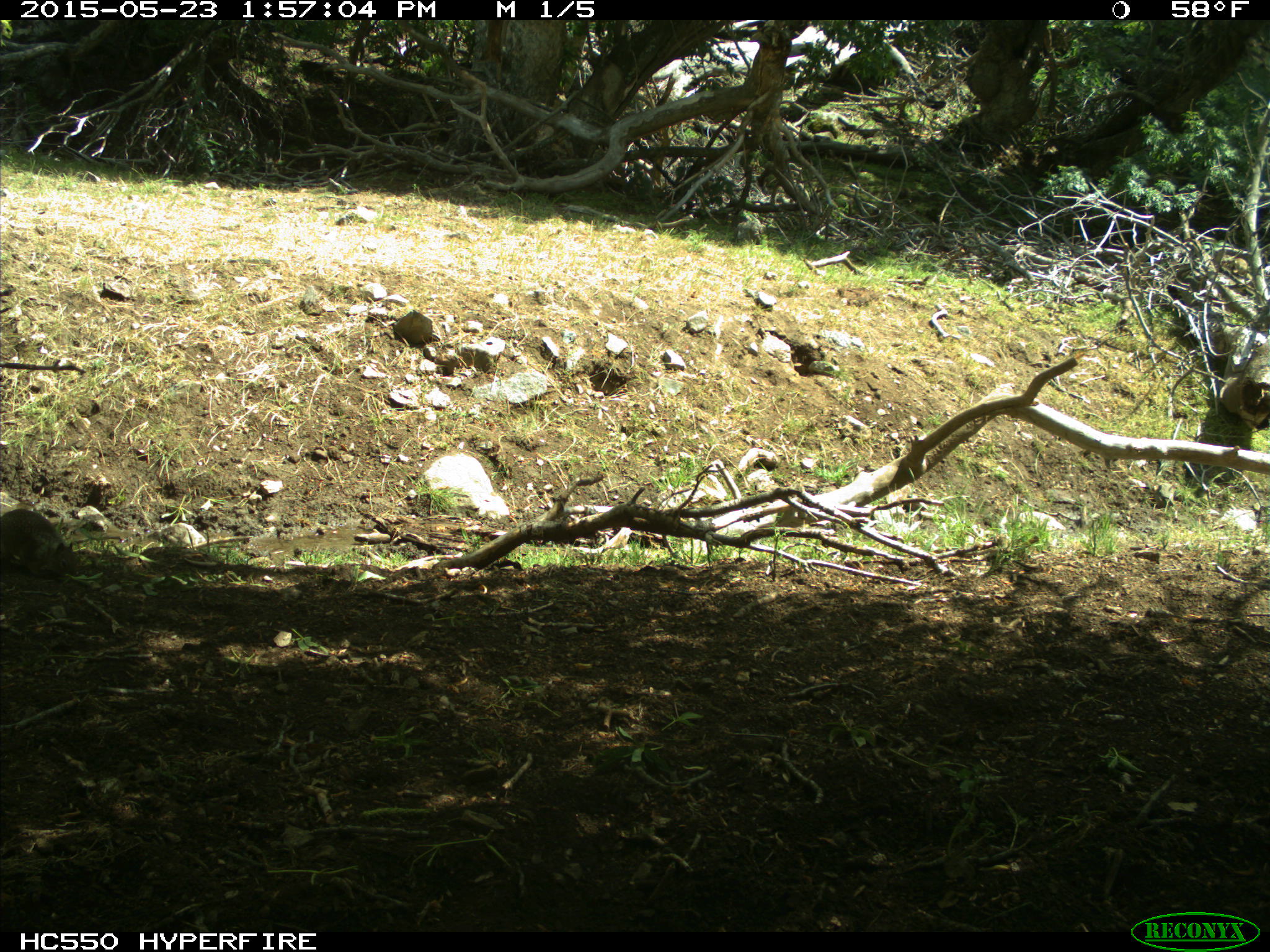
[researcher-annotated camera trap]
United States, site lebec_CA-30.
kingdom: Animalia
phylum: Chordata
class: Mammalia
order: Rodentia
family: Sciuridae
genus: Otospermophilus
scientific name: Otospermophilus beecheyi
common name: california ground squirrel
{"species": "Otospermophilus beecheyi (california ground squirrel)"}